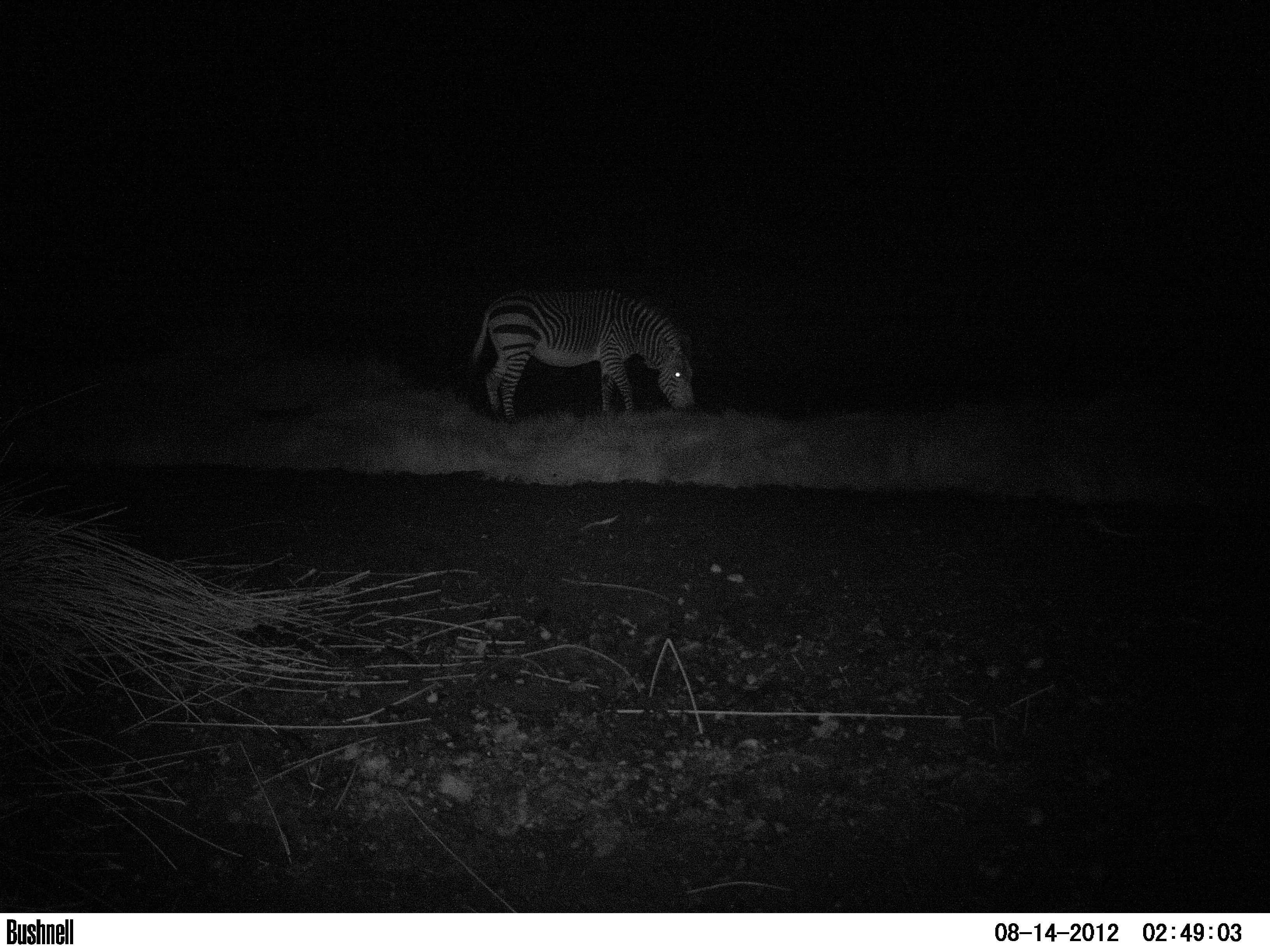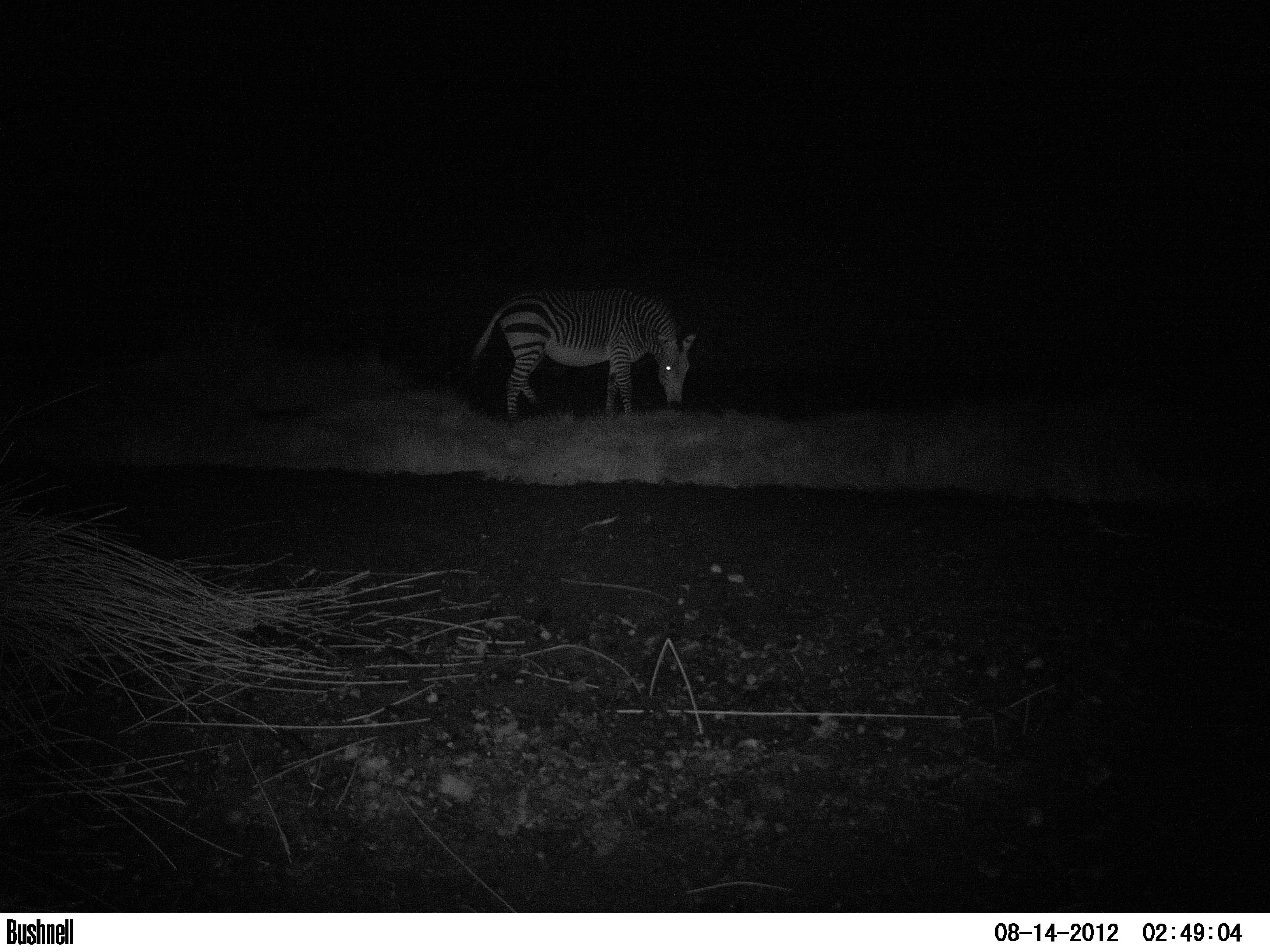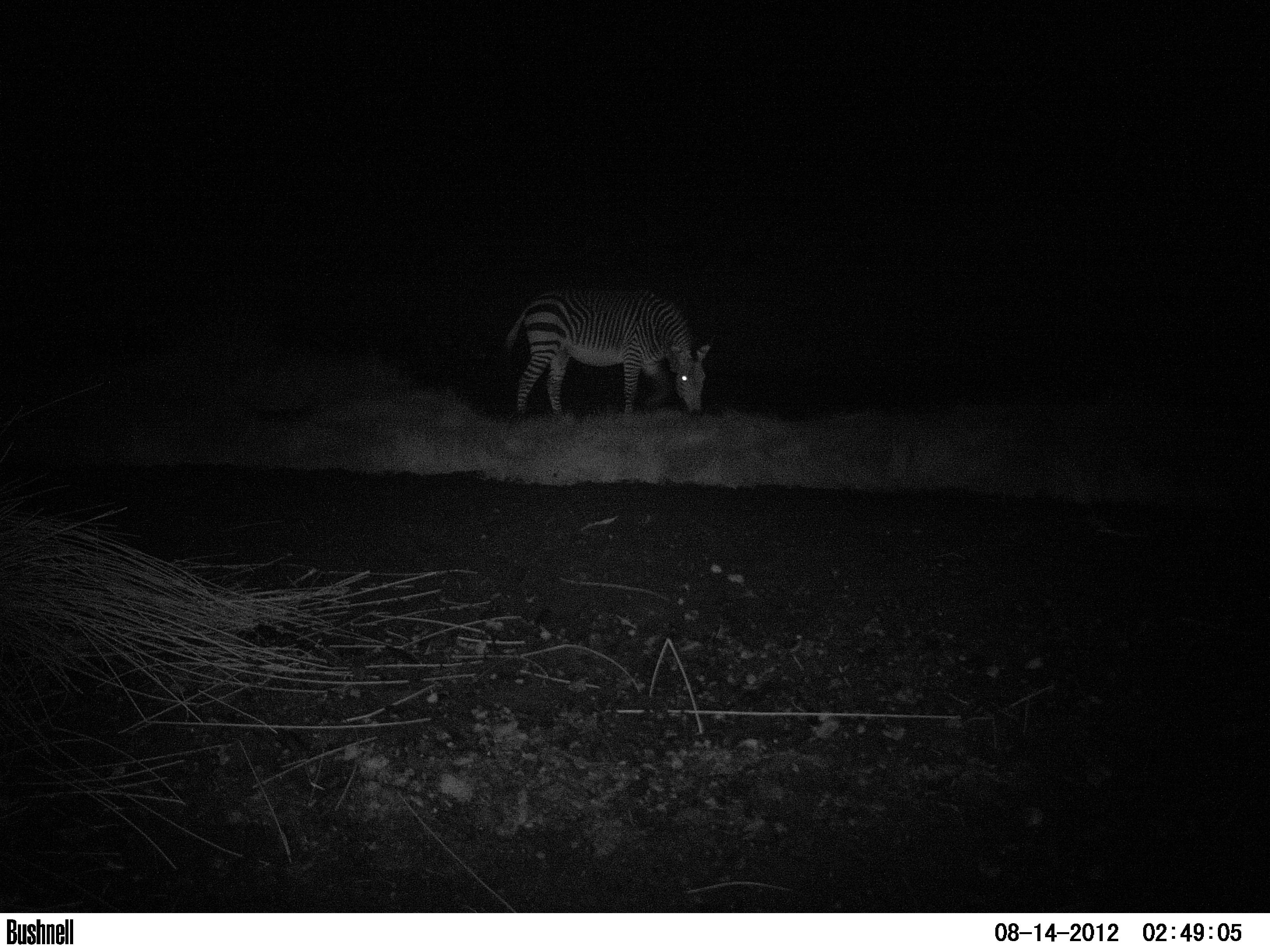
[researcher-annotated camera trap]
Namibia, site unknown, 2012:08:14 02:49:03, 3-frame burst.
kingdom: Animalia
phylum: Chordata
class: Mammalia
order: Perissodactyla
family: Equidae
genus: Equus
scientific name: Equus zebra hartmannae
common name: hartmann's mountain zebra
Equus zebra hartmannae (hartmann's mountain zebra).